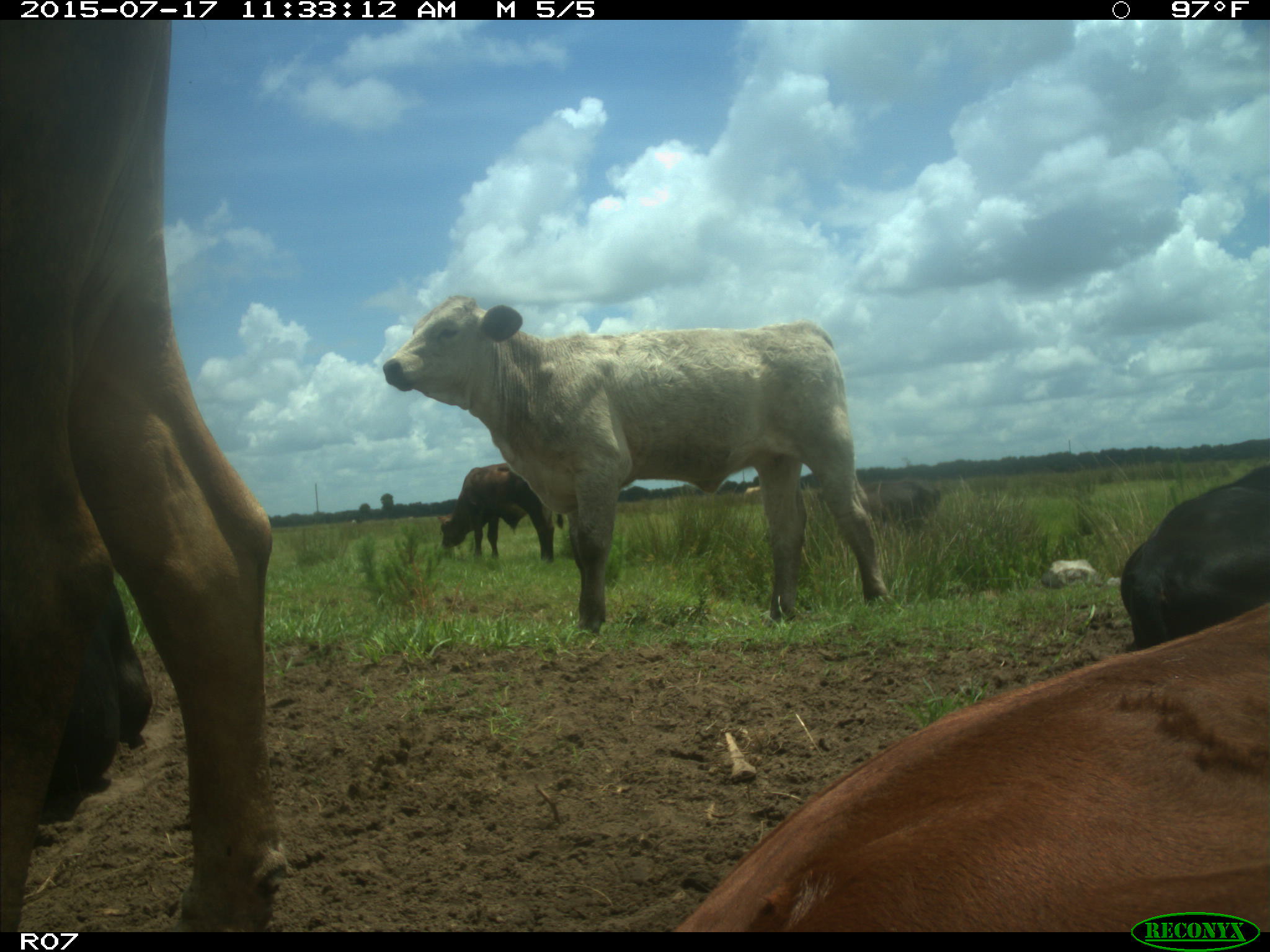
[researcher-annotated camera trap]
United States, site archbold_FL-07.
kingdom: Animalia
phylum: Chordata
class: Mammalia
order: Artiodactyla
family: Bovidae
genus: Bos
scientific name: Bos taurus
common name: domestic cow